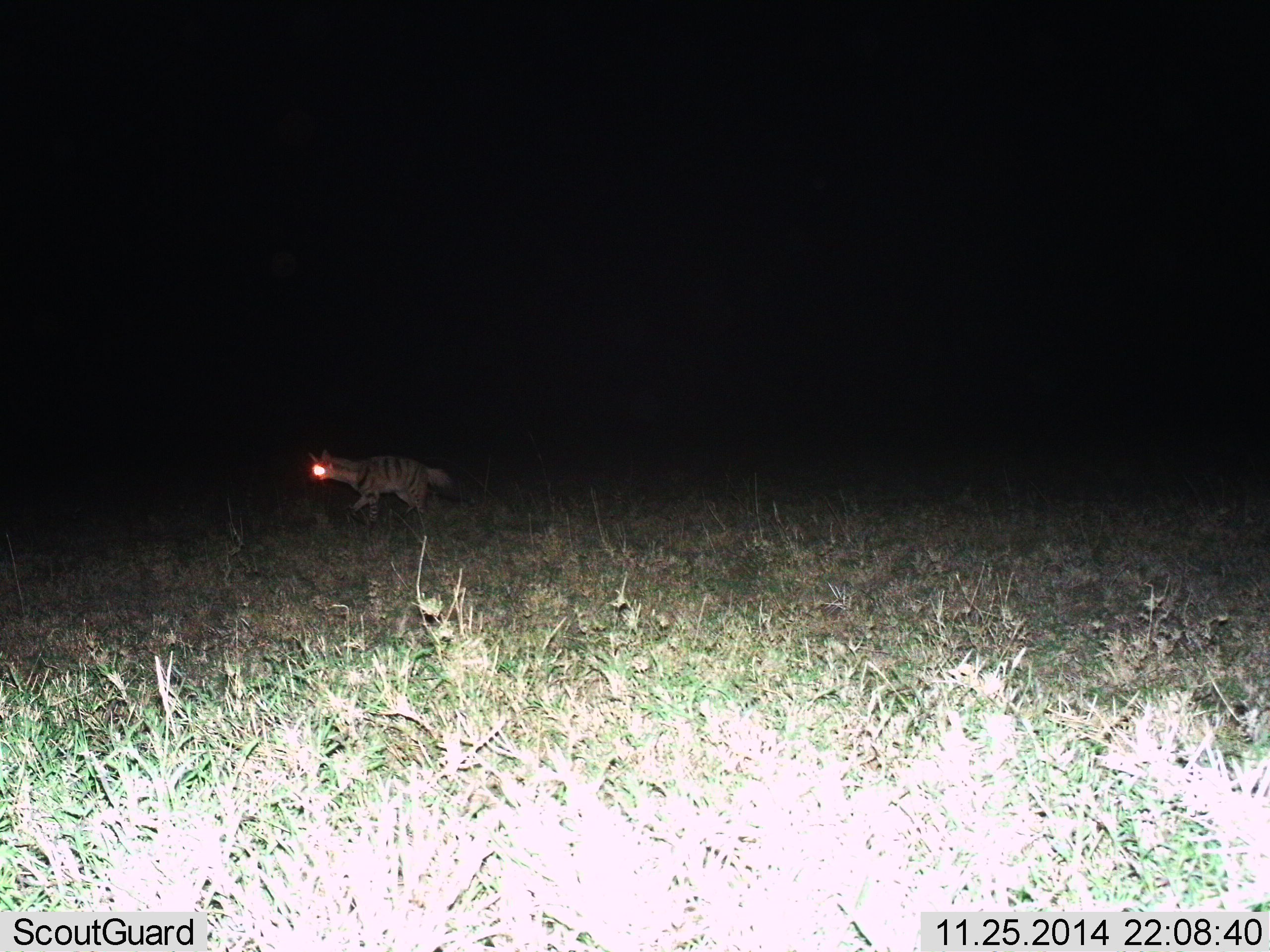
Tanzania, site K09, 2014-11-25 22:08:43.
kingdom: Animalia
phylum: Chordata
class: Mammalia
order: Carnivora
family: Hyaenidae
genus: Proteles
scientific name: Proteles cristatus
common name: aardwolf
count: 1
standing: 10%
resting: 0%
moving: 90%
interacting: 0%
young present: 0%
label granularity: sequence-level